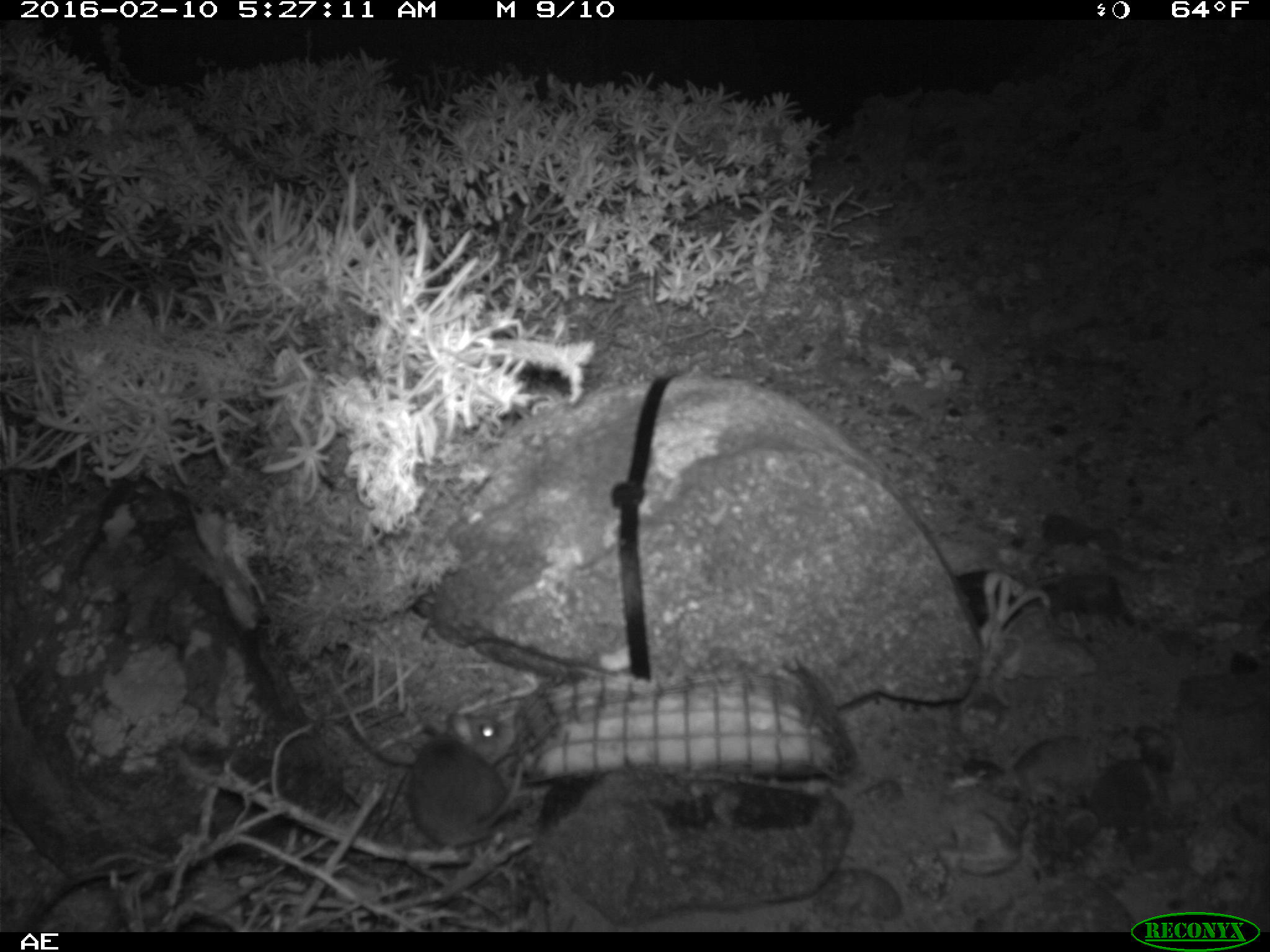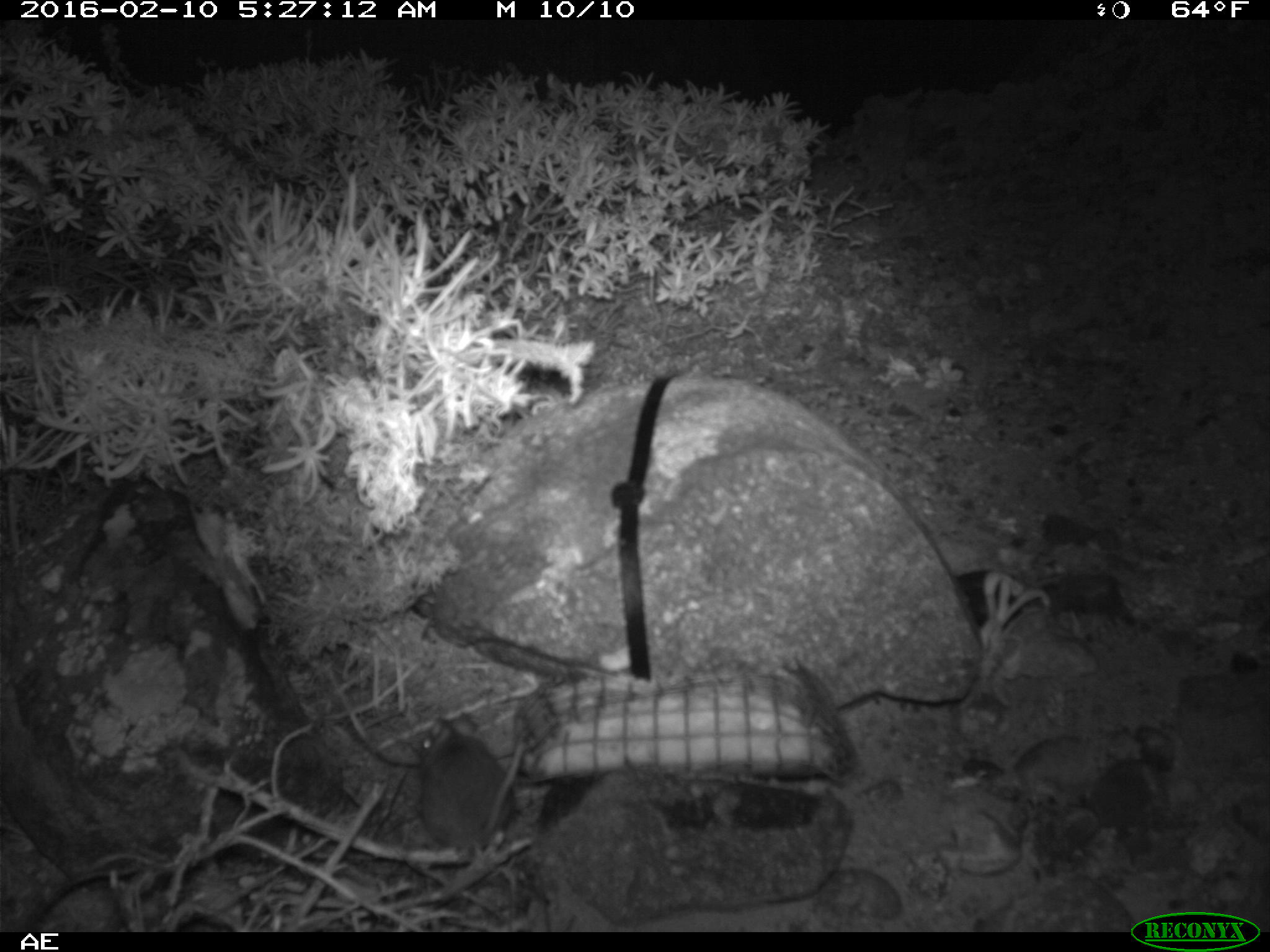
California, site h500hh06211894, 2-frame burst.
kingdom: Animalia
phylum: Chordata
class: Mammalia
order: Rodentia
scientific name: Rodentia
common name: rodent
Rodent (Rodentia).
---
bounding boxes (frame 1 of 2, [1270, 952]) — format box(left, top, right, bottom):
rodent: box(410, 710, 525, 847)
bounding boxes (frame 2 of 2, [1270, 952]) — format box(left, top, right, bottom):
rodent: box(422, 708, 528, 854)